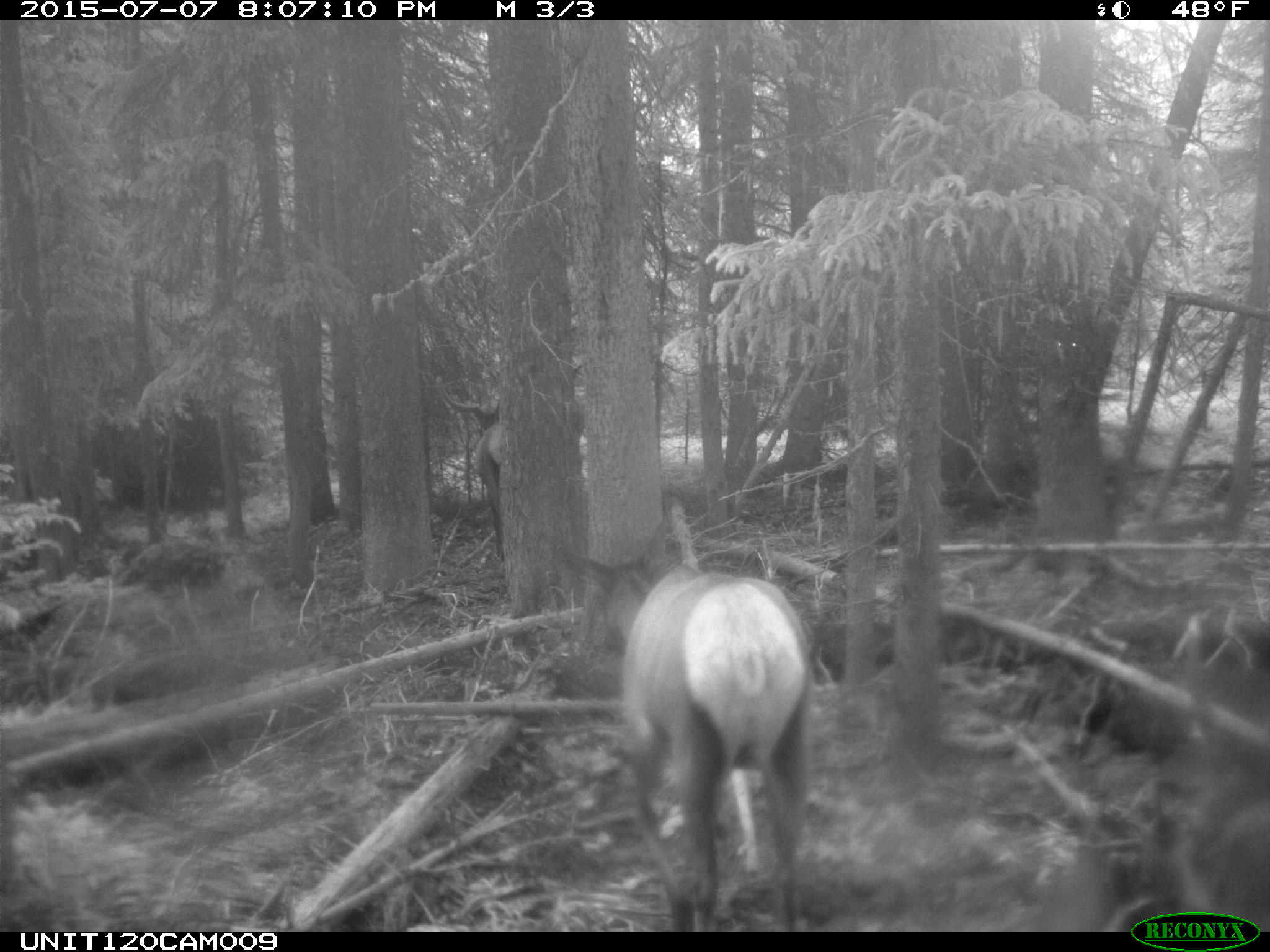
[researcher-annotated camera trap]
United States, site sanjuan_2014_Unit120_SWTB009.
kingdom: Animalia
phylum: Chordata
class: Mammalia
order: Artiodactyla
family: Cervidae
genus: Cervus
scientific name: Cervus elaphus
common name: red deer